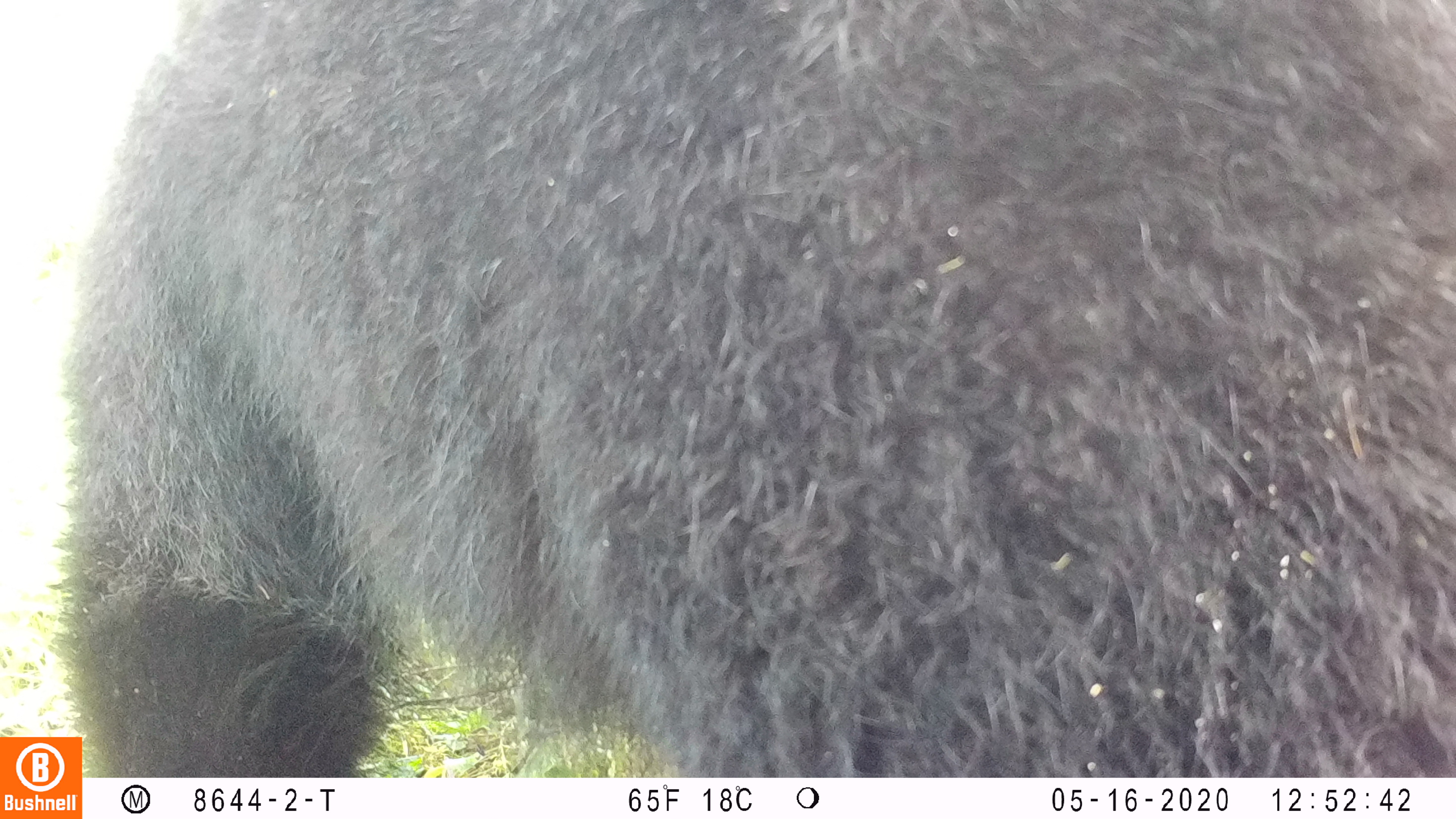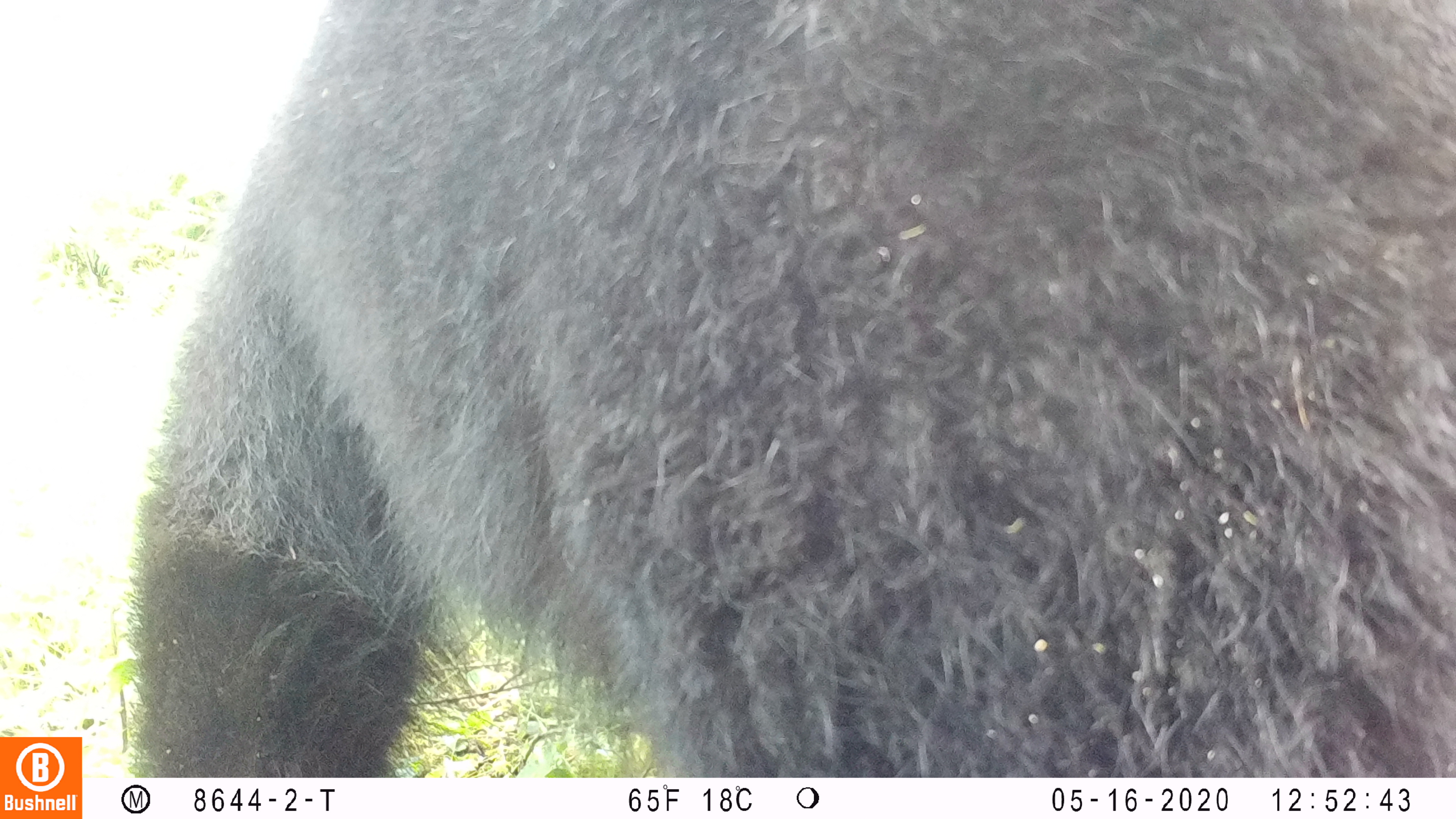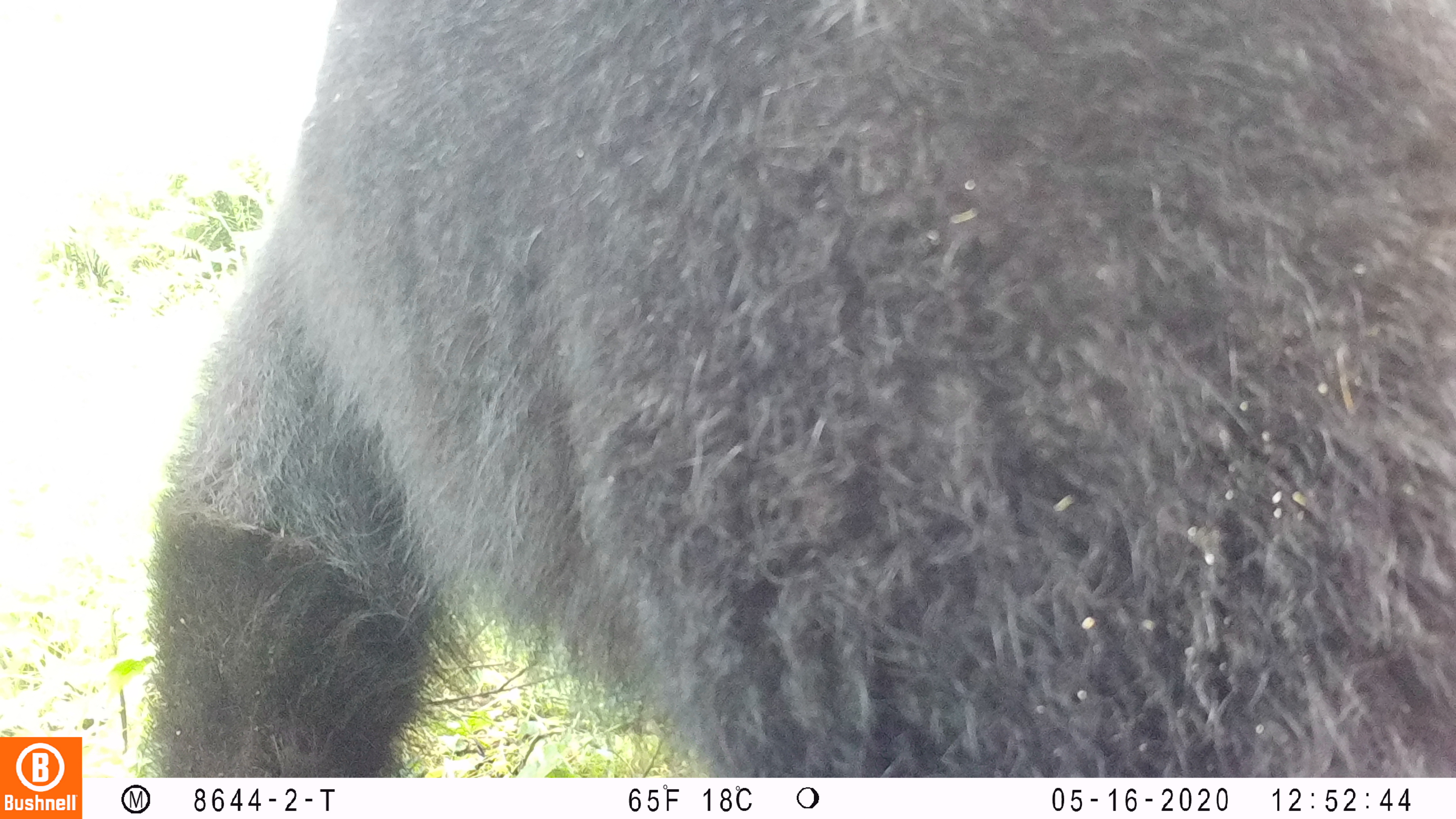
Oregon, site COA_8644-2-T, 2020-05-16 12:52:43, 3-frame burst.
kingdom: Animalia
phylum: Chordata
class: Mammalia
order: Carnivora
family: Ursidae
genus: Ursus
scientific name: Ursus americanus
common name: american black bear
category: black bear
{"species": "black bear (american black bear) (Ursus americanus)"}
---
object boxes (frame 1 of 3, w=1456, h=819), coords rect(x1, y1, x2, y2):
black bear: rect(86, 0, 1451, 775)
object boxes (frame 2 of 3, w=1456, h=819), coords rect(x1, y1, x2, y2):
black bear: rect(123, 0, 1451, 772)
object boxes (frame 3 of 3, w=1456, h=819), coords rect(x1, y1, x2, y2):
black bear: rect(144, 3, 1451, 770)